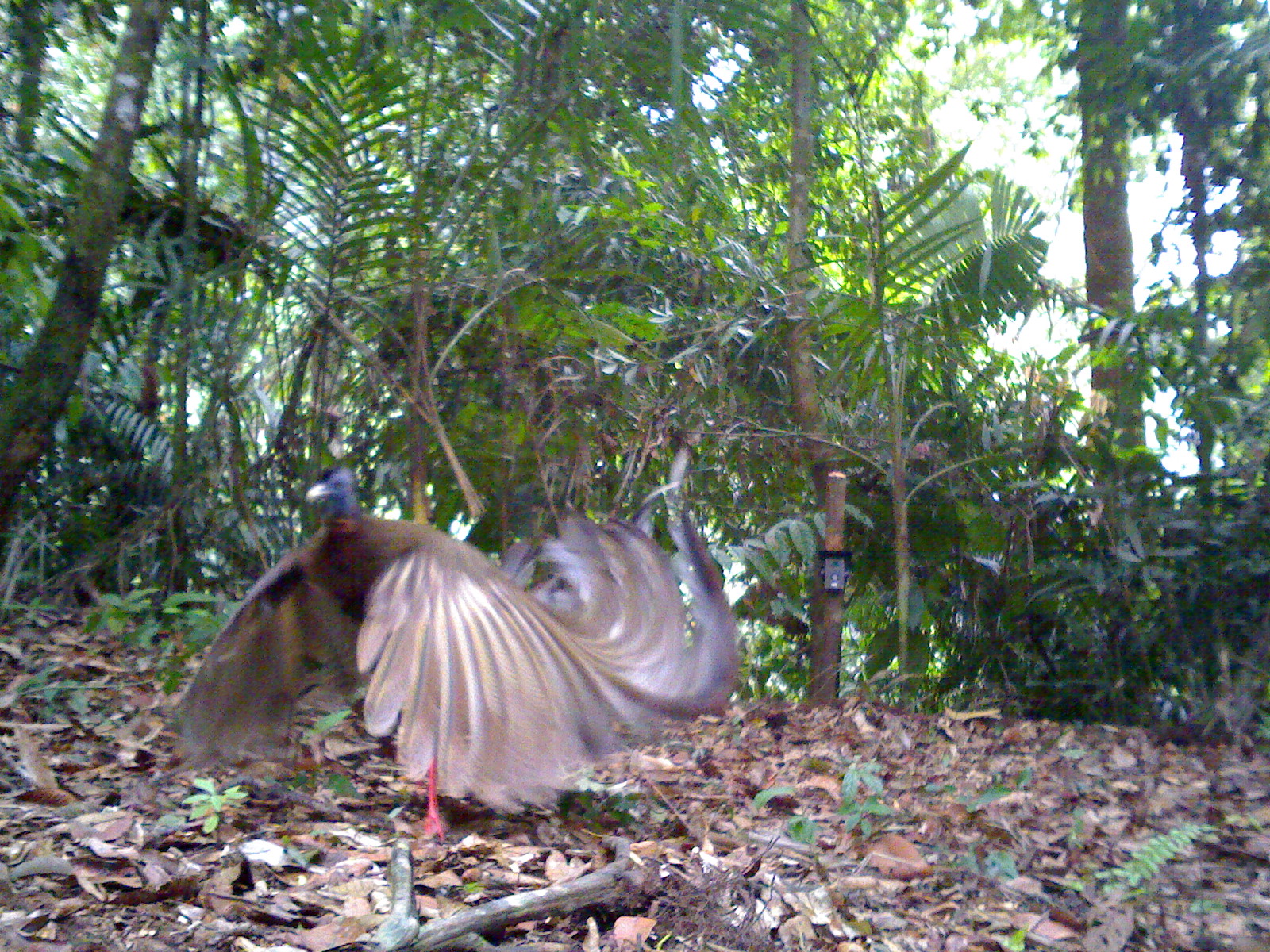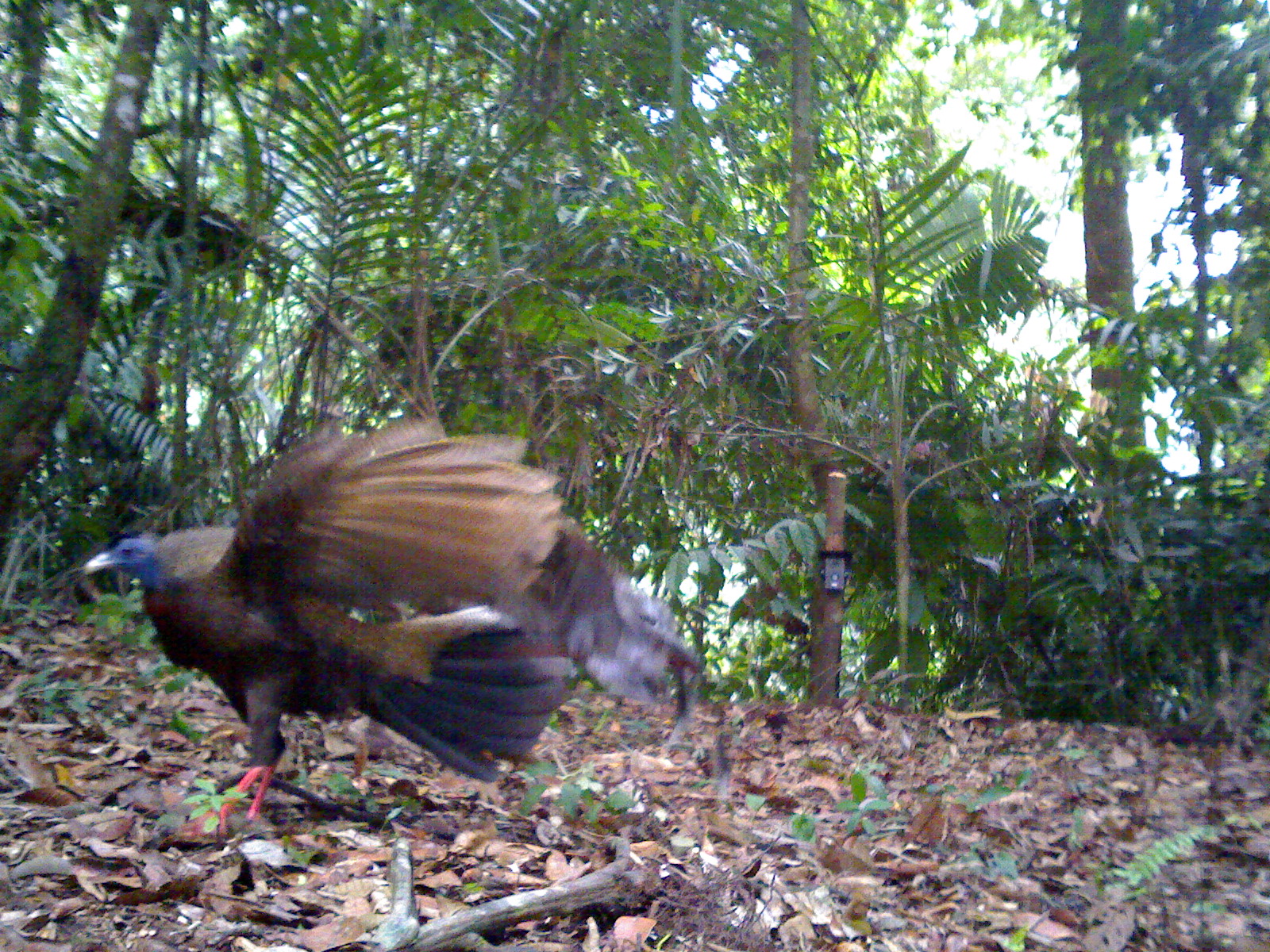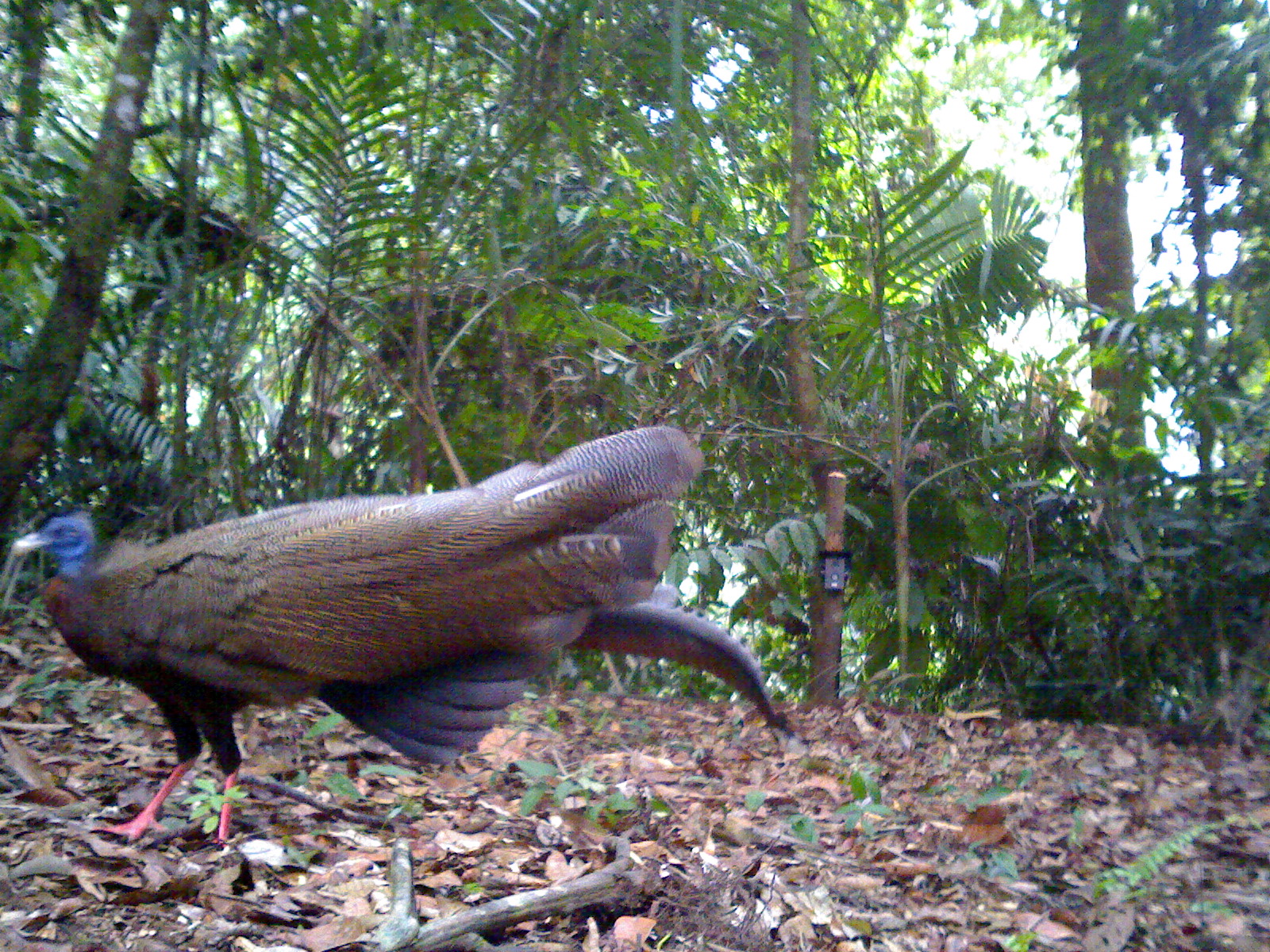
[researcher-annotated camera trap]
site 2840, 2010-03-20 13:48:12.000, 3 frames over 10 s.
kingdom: Animalia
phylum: Chordata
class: Aves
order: Galliformes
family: Phasianidae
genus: Argusianus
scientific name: Argusianus argus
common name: great argus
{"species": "Argusianus argus (great argus)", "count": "1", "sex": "female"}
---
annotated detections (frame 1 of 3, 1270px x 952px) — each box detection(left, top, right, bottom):
argusianus argus: detection(153, 442, 739, 842)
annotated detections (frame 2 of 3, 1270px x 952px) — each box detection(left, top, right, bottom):
argusianus argus: detection(76, 401, 705, 832)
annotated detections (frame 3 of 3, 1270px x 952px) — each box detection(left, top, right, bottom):
argusianus argus: detection(8, 419, 793, 849)